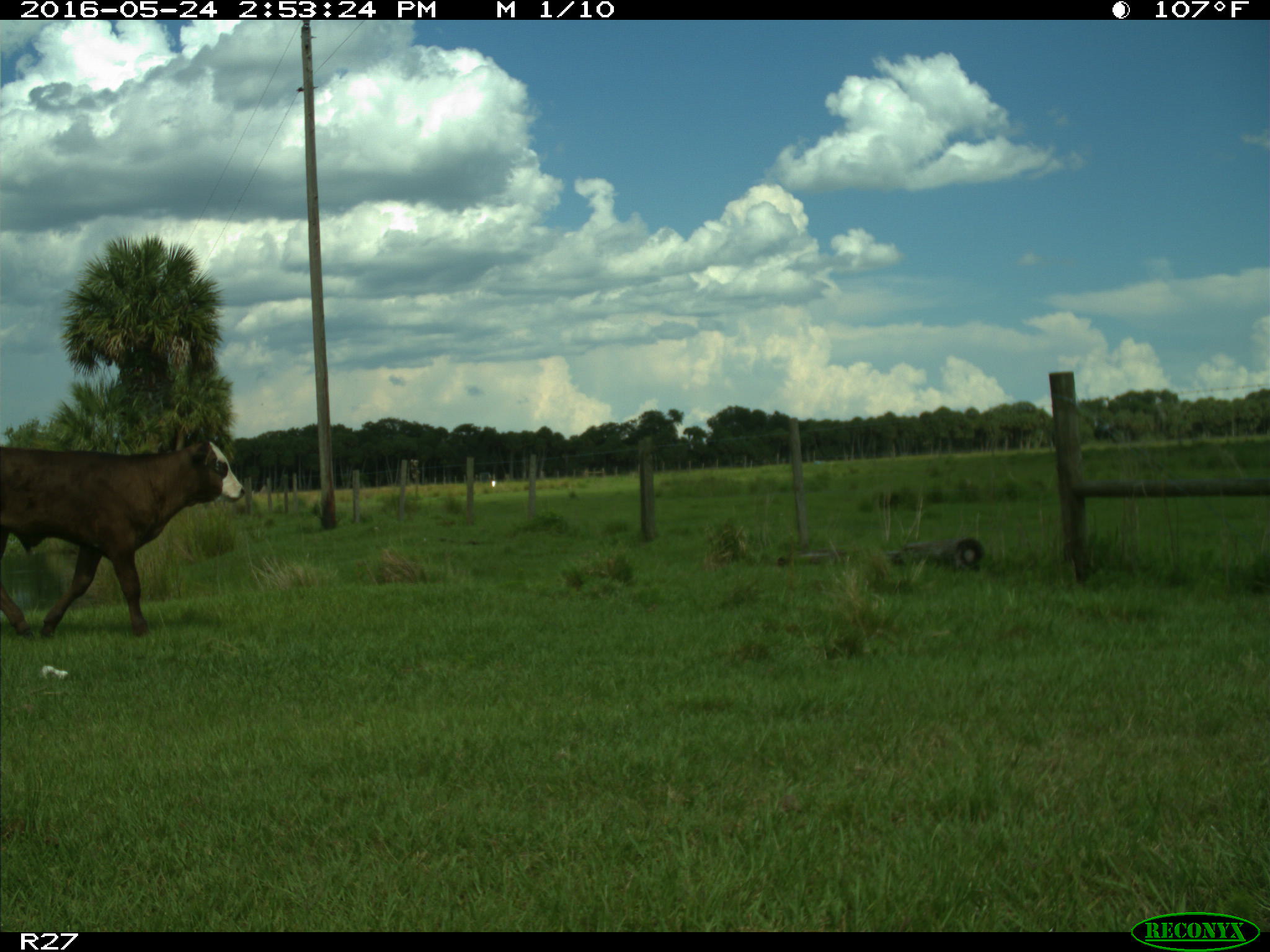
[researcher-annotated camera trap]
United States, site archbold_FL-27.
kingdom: Animalia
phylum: Chordata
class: Mammalia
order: Artiodactyla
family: Bovidae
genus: Bos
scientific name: Bos taurus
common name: domestic cow